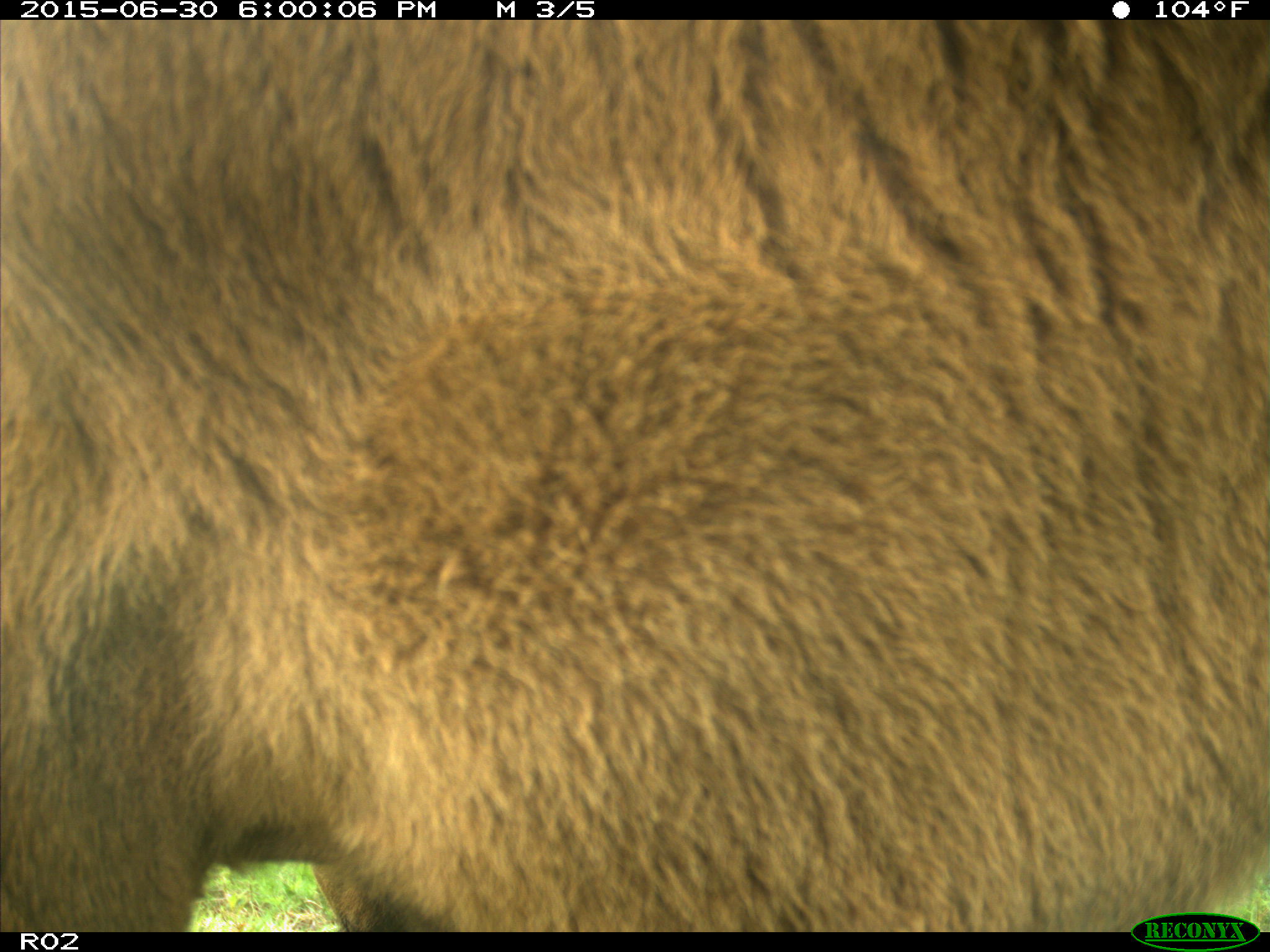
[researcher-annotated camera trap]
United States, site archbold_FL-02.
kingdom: Animalia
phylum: Chordata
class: Mammalia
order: Artiodactyla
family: Bovidae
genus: Bos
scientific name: Bos taurus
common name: domestic cow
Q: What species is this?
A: Bos taurus (domestic cow).